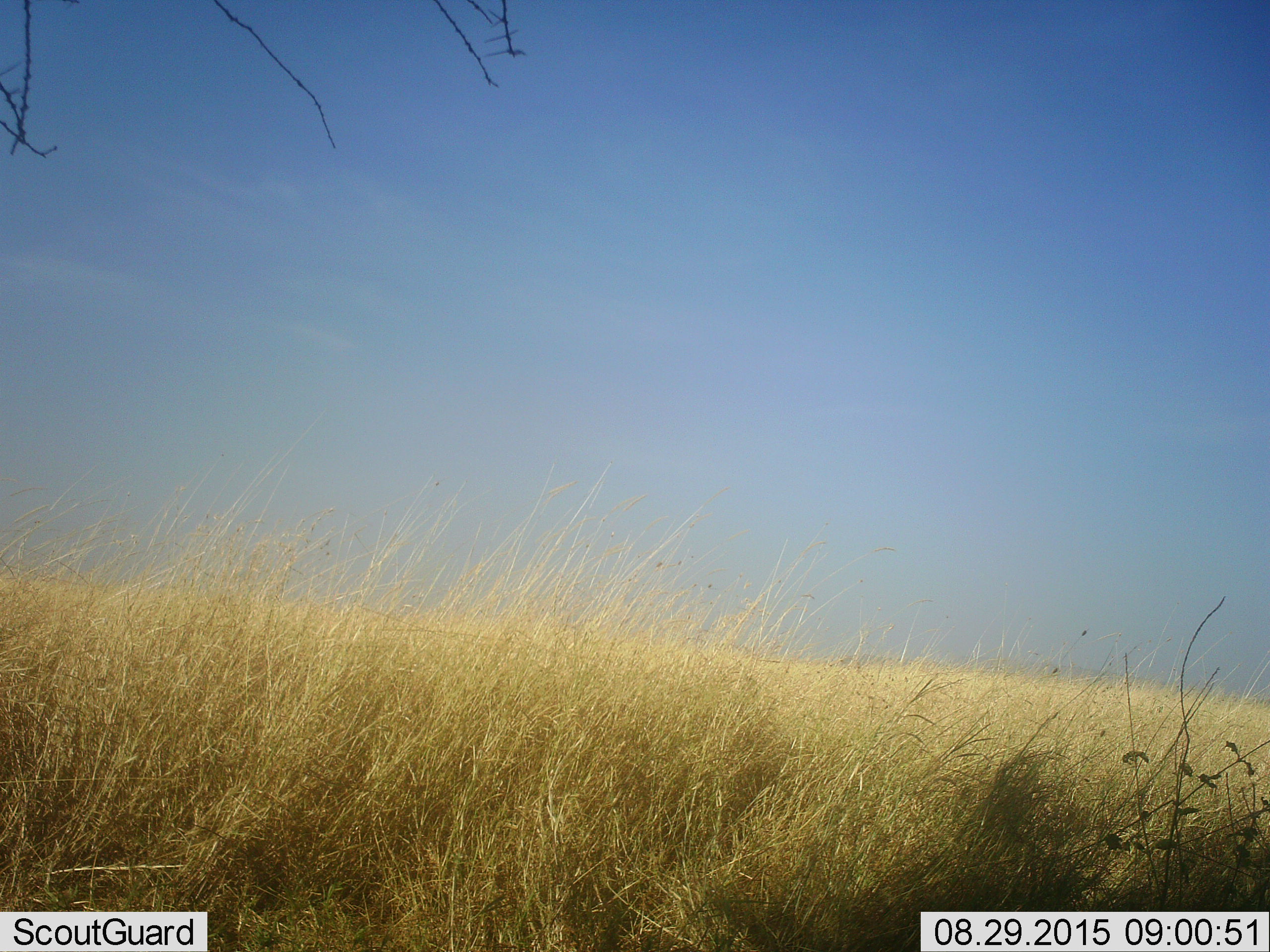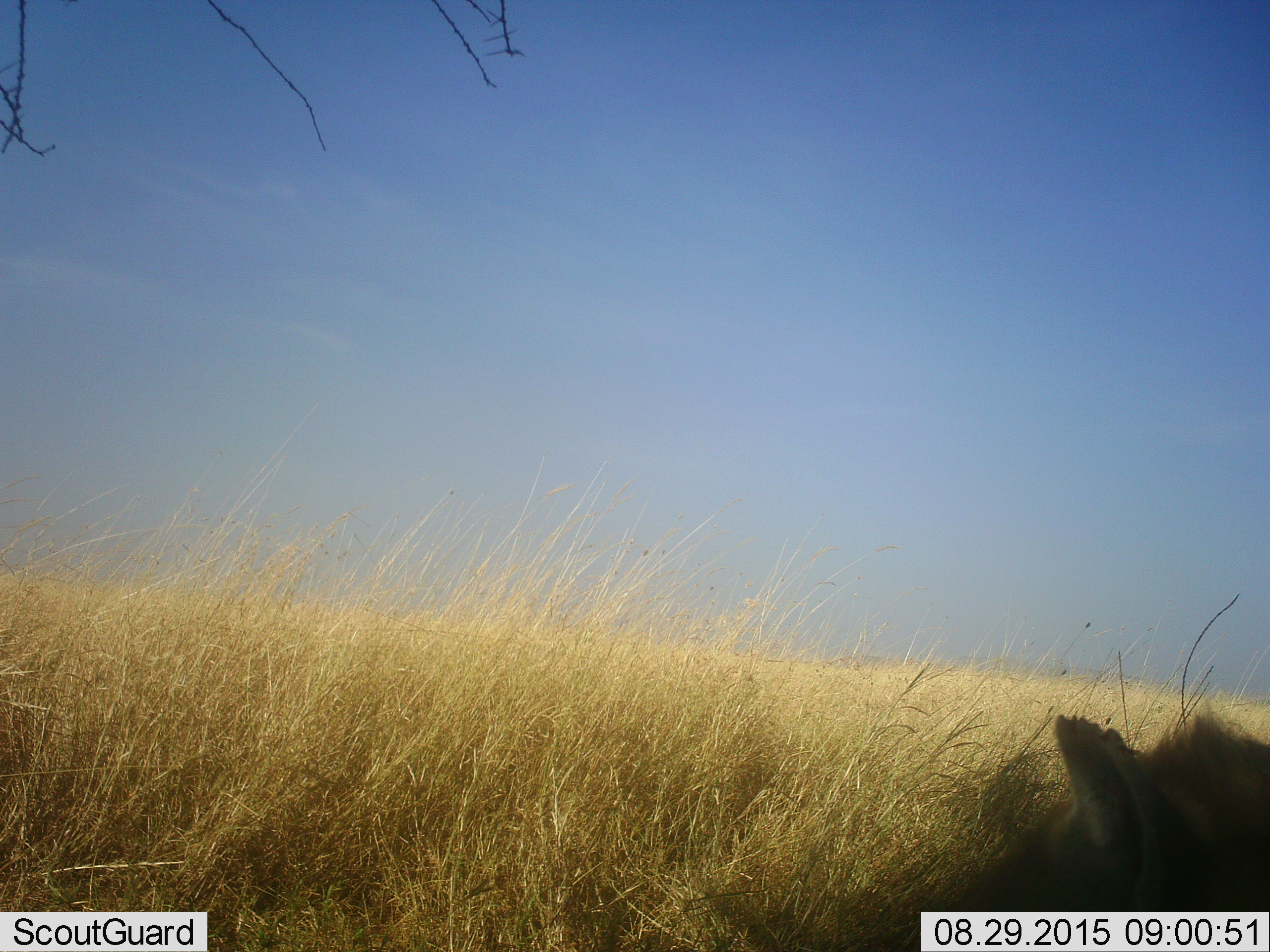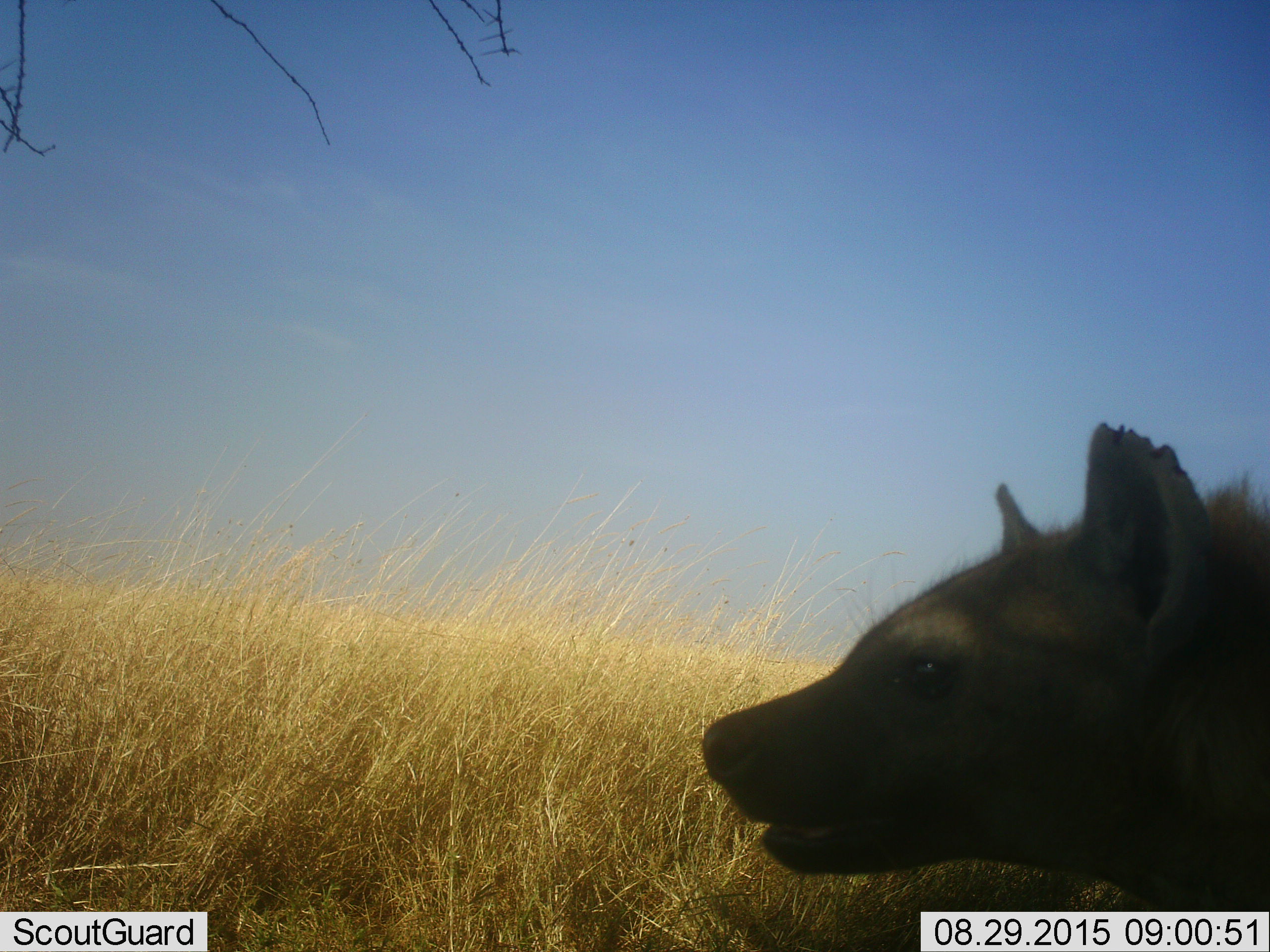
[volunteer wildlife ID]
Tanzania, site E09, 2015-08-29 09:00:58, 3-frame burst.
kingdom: Animalia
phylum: Chordata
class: Mammalia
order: Carnivora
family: Hyaenidae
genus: Crocuta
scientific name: Crocuta crocuta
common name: spotted hyena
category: hyenaspotted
Hyenaspotted (spotted hyena) (Crocuta crocuta), count 1. Behavior (volunteer vote fractions): standing 40%, resting 20%, moving 60%, interacting 0%. Young present (vote fraction): 0%. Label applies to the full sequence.